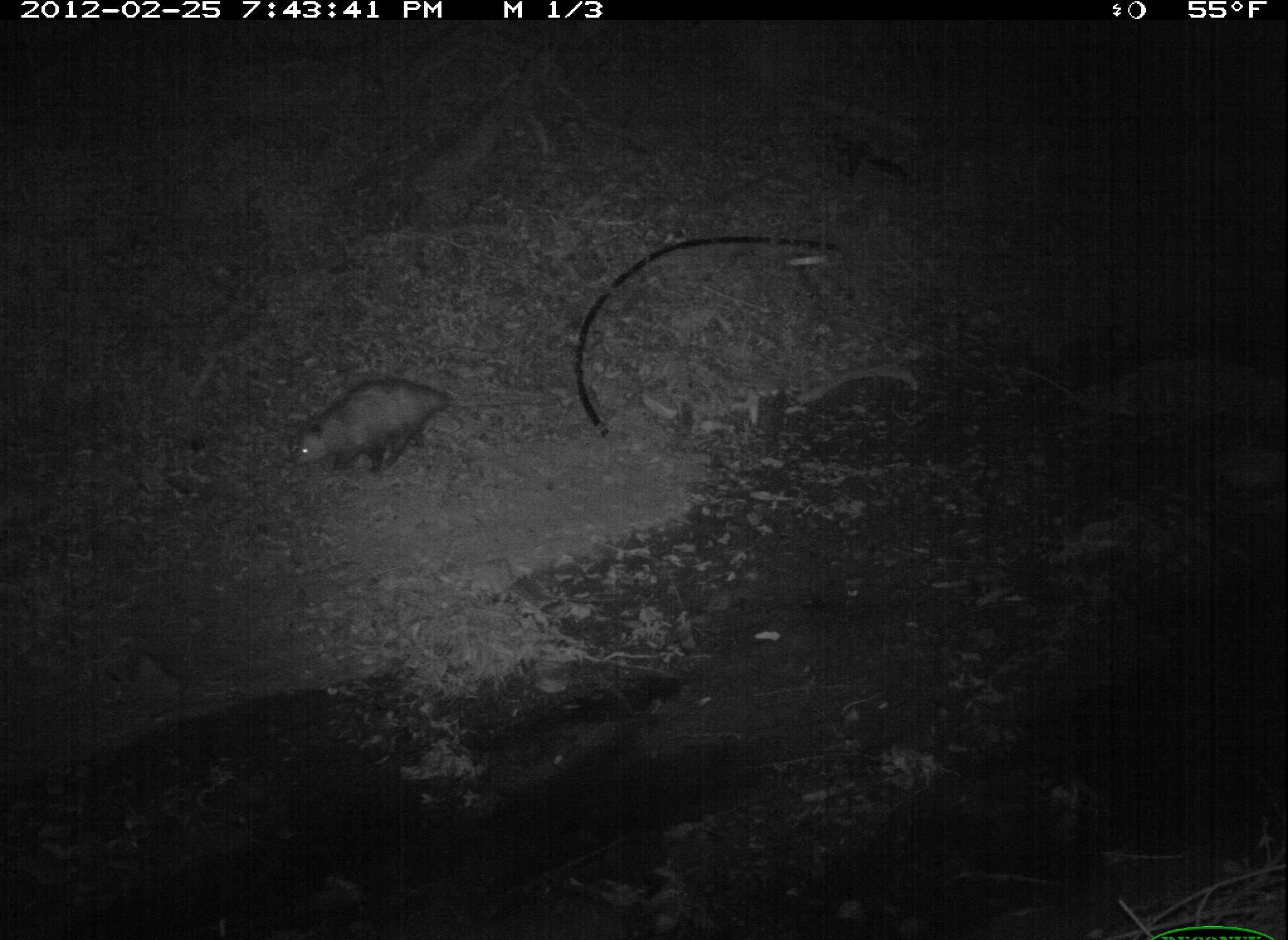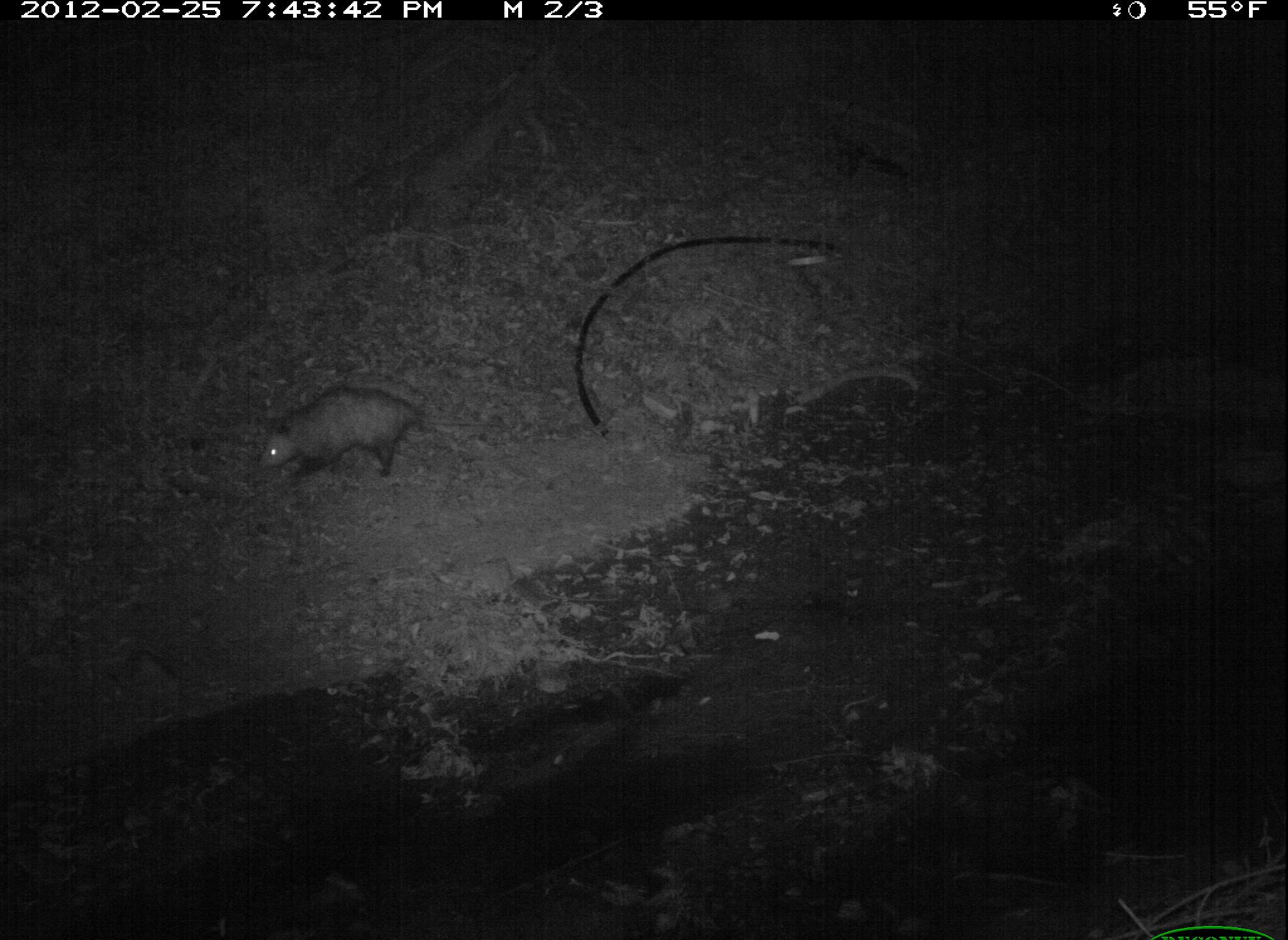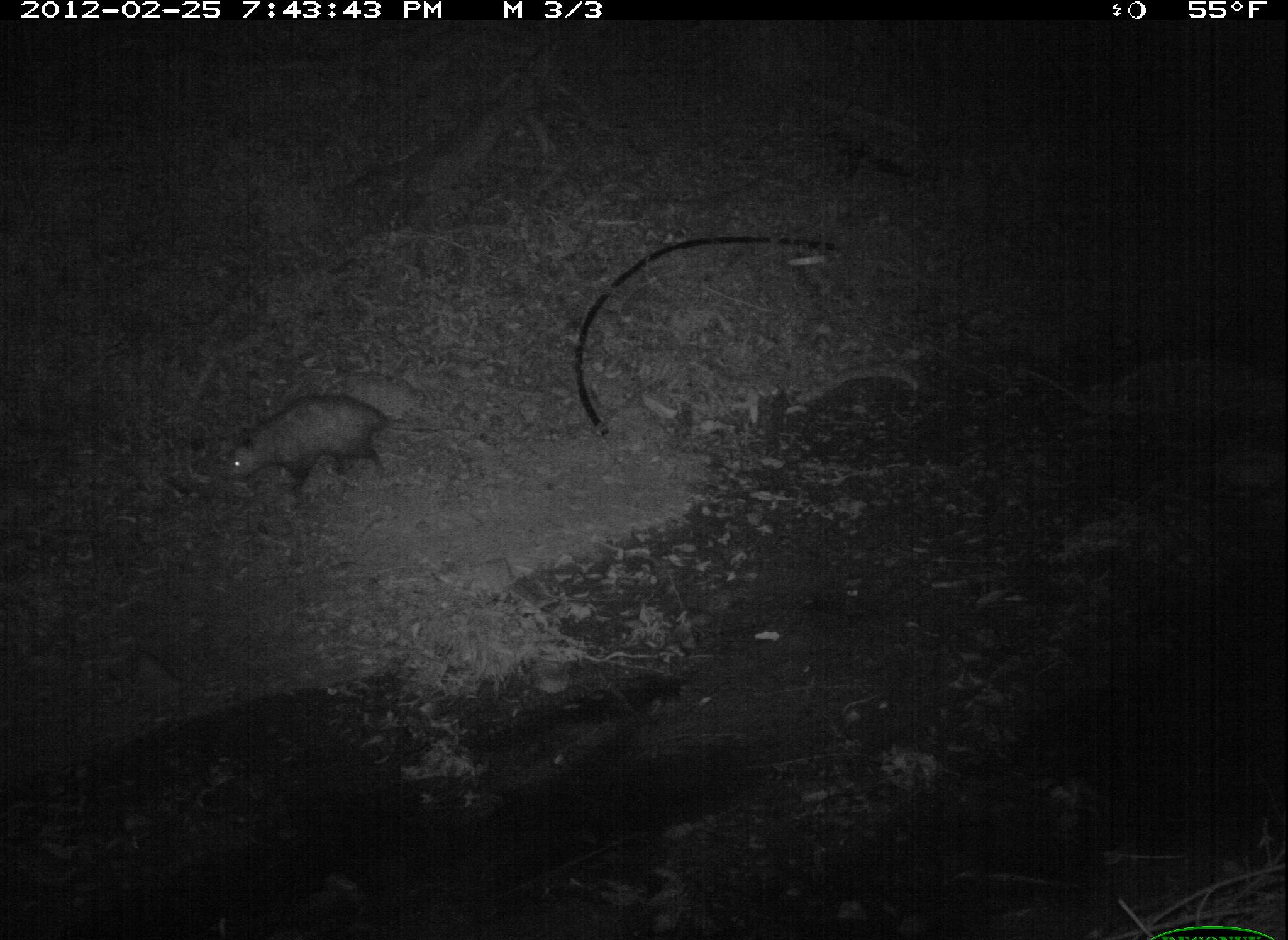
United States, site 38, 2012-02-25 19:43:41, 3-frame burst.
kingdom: Animalia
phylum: Chordata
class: Mammalia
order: Didelphimorphia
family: Didelphidae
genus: Didelphis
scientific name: Didelphis virginiana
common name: virginia opossum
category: opossum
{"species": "opossum (virginia opossum) (Didelphis virginiana)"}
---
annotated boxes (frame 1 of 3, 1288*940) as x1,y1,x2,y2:
opossum: 272,367,467,478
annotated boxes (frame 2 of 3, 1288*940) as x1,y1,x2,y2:
opossum: 247,374,461,503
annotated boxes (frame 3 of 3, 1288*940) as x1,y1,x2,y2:
opossum: 211,387,457,506